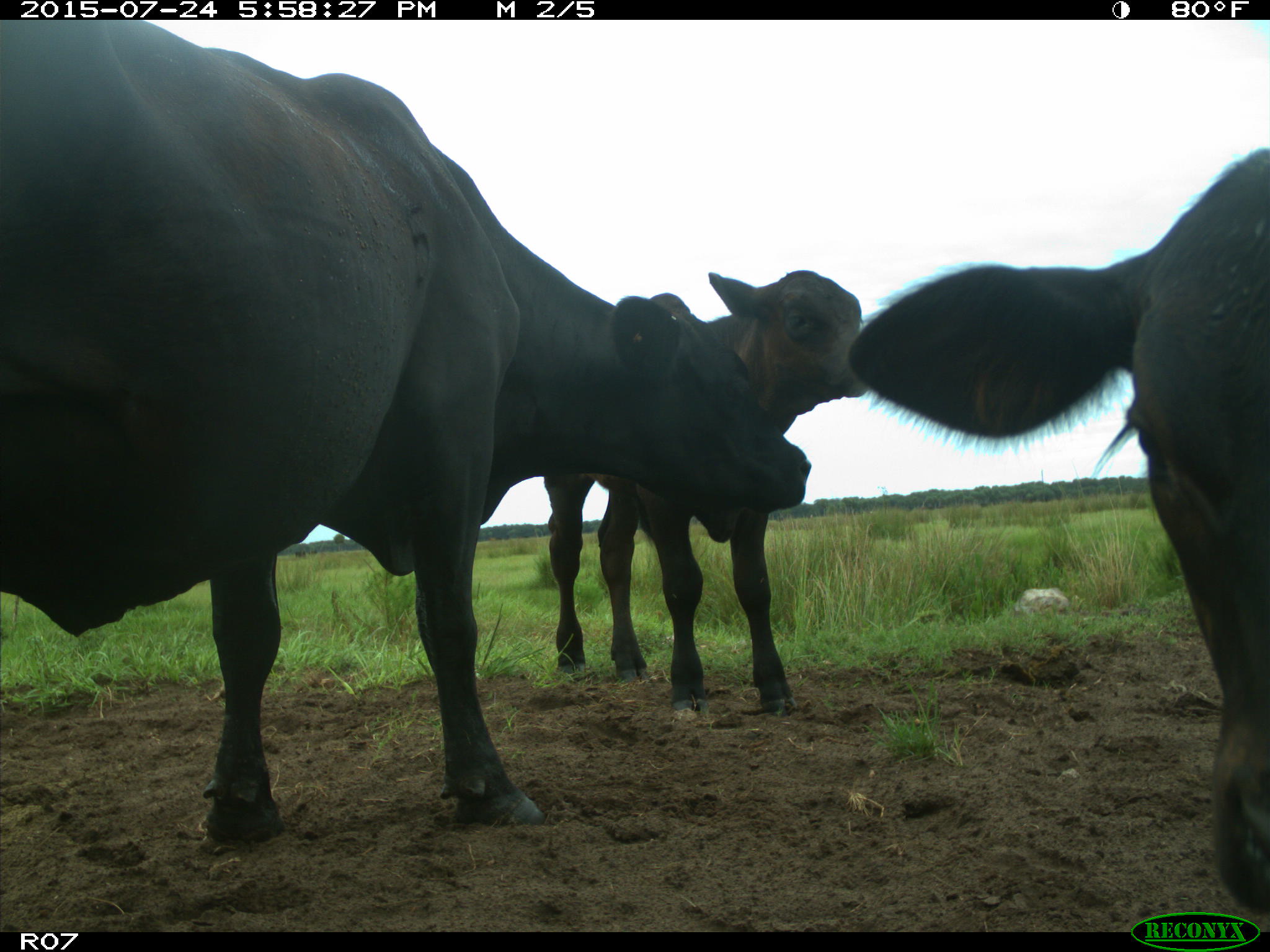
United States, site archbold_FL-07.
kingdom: Animalia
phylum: Chordata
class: Mammalia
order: Artiodactyla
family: Bovidae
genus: Bos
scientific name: Bos taurus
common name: domestic cow